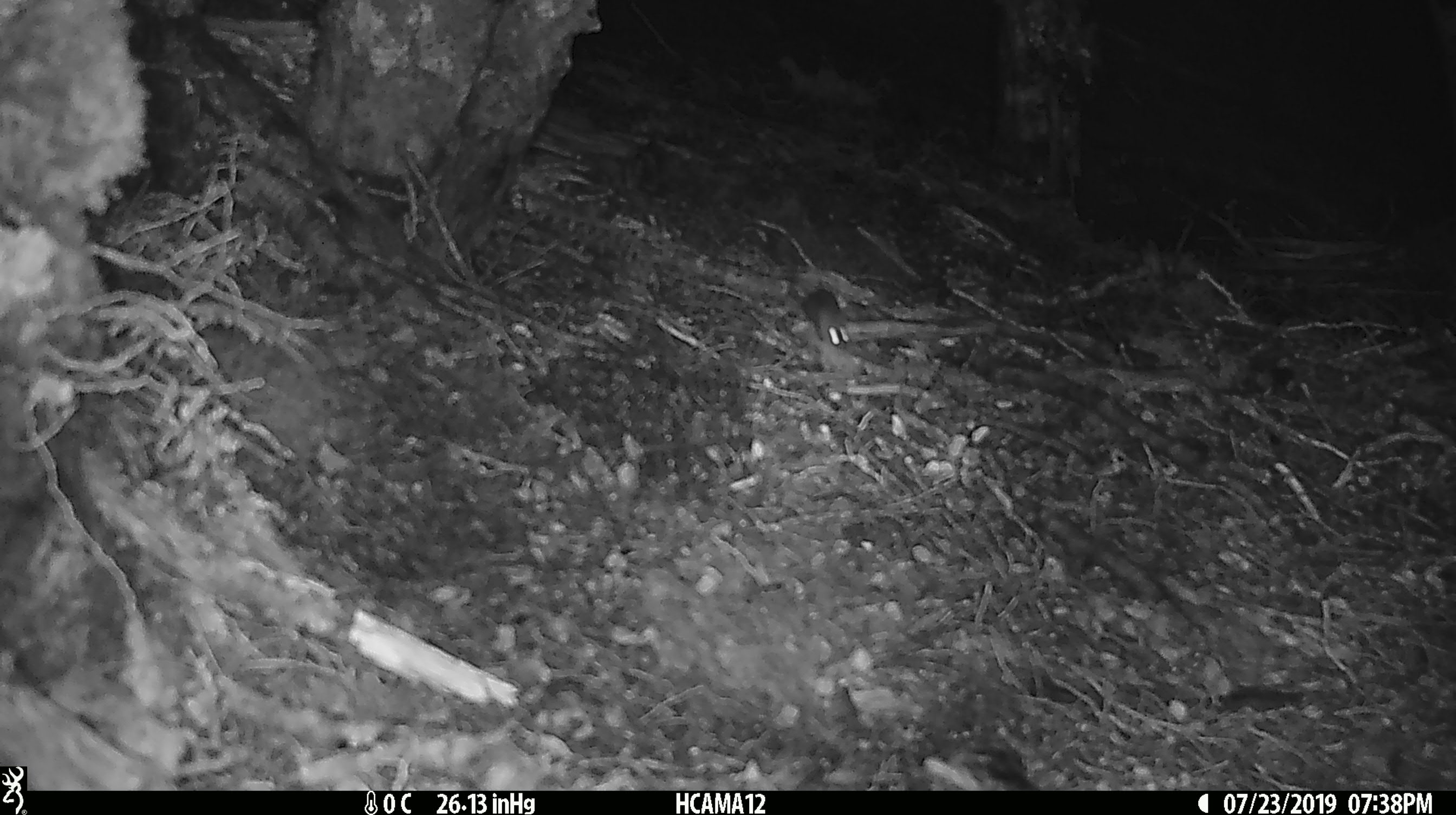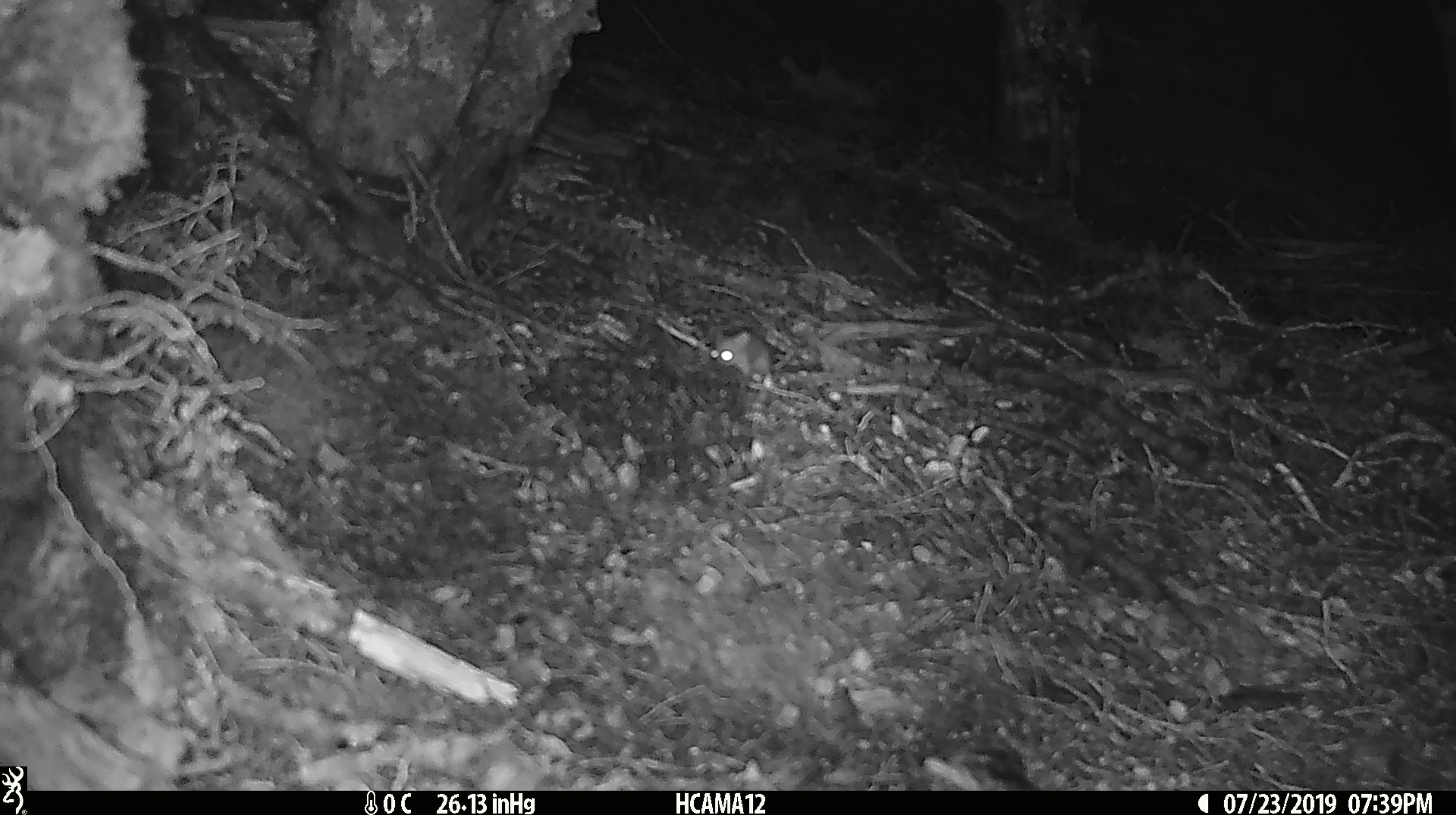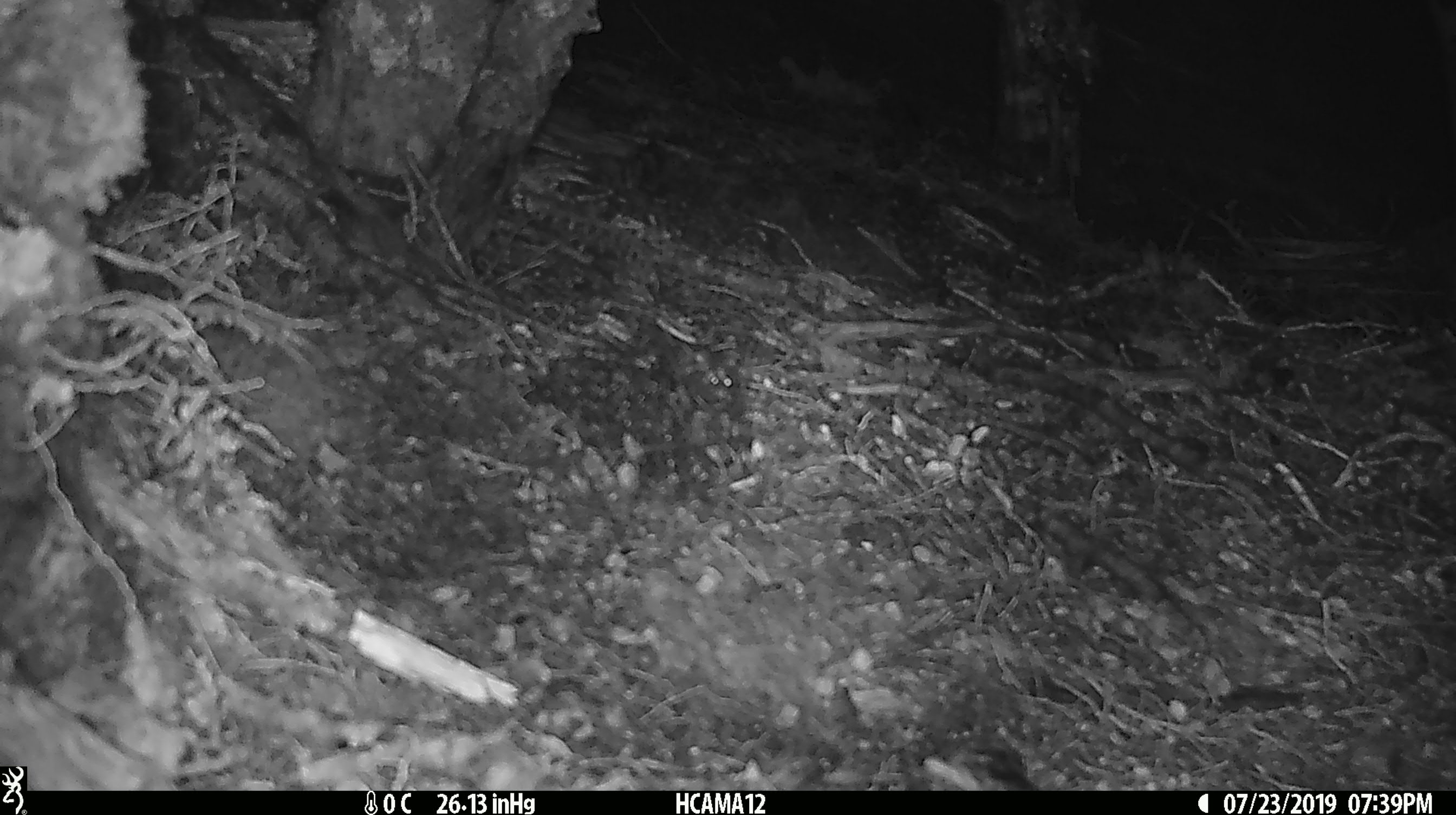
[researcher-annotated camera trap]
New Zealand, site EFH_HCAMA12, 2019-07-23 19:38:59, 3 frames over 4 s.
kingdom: Animalia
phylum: Chordata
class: Mammalia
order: Rodentia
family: Muridae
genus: Mus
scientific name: Mus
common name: mouse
Mouse (Mus).